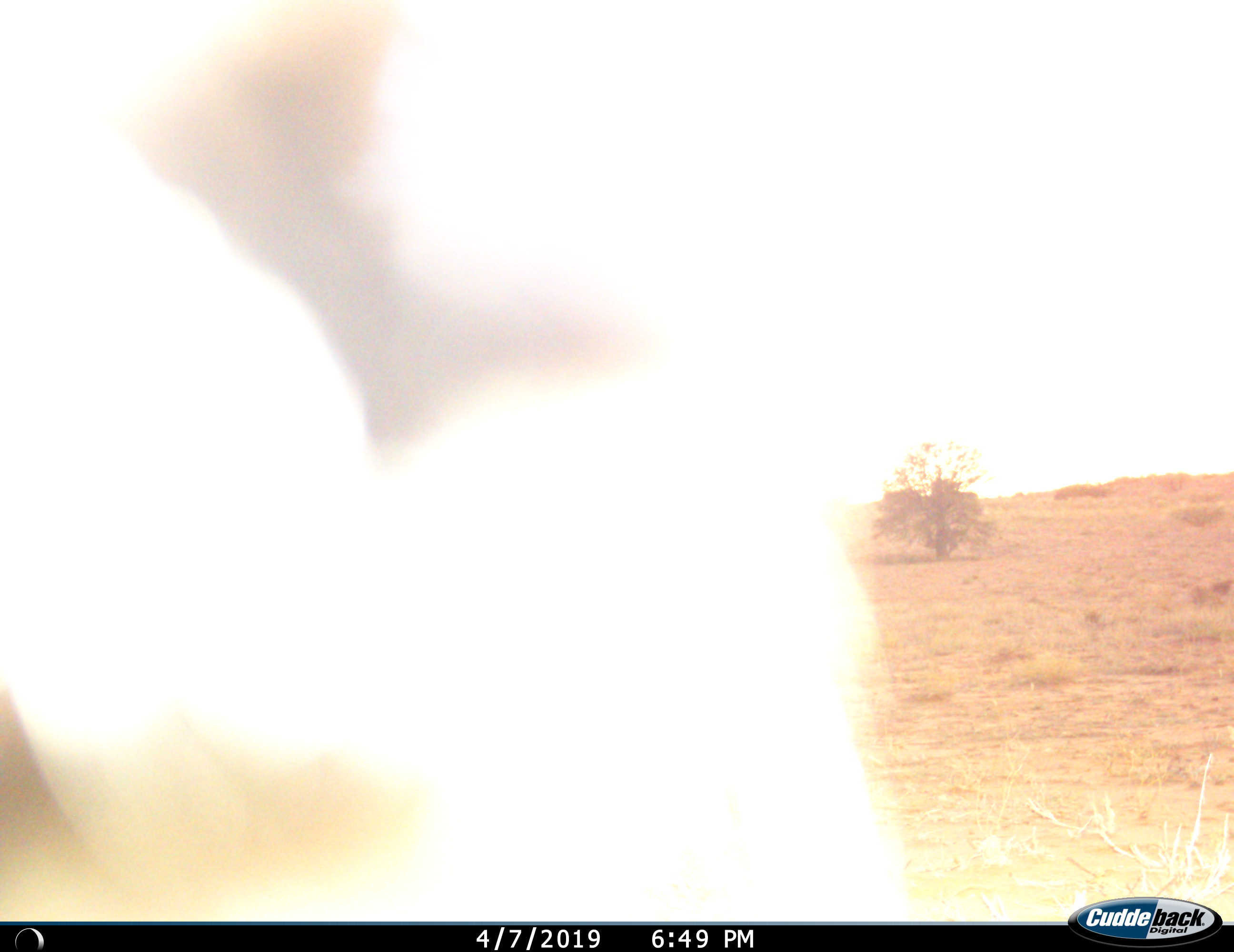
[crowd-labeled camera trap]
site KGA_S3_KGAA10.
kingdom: Animalia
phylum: Chordata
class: Mammalia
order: Artiodactyla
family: Bovidae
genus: Antidorcas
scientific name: Antidorcas marsupialis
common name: springbok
Springbok (Antidorcas marsupialis), count 1. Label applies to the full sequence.